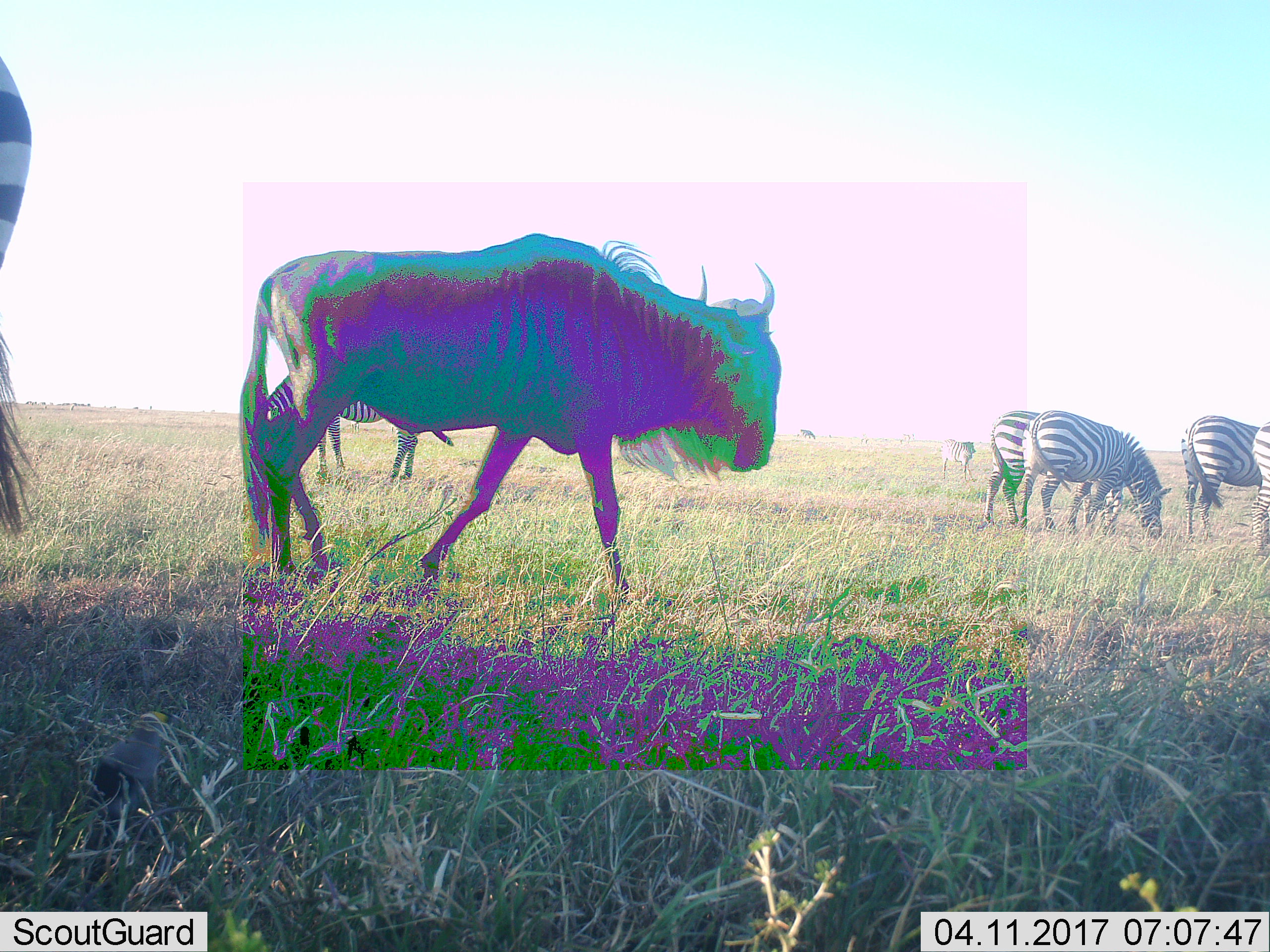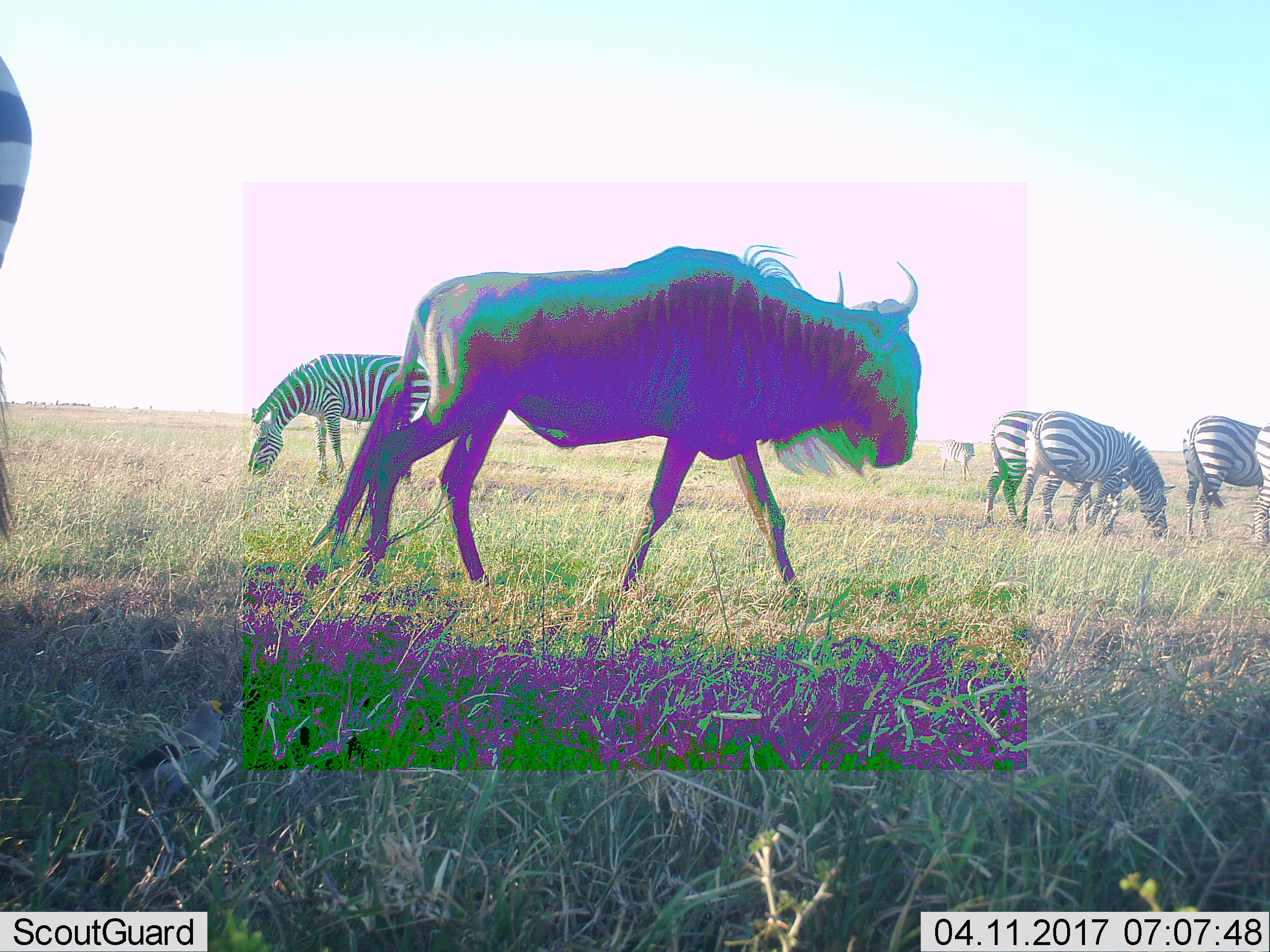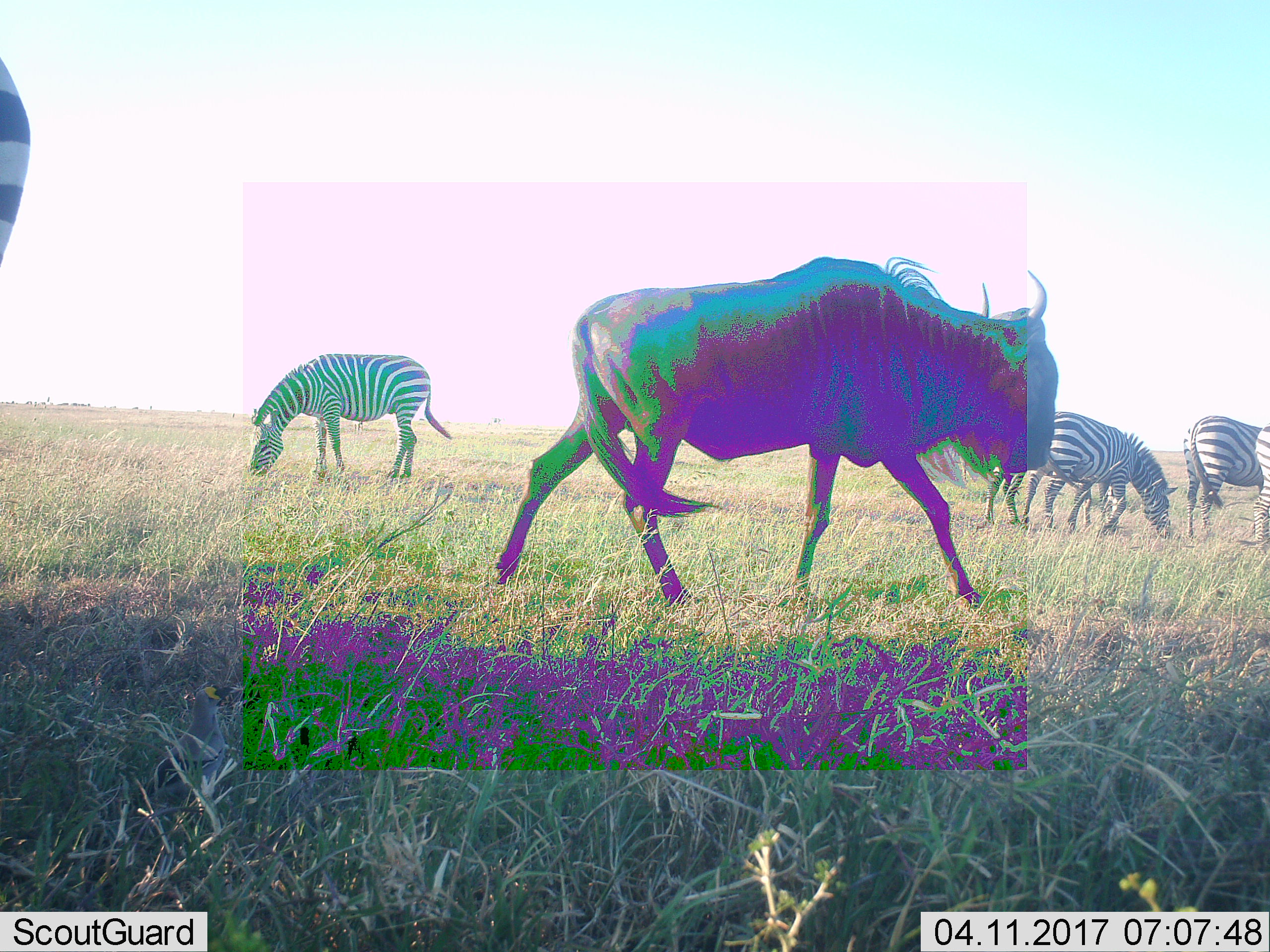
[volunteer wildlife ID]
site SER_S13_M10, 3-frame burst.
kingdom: Animalia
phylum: Chordata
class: Mammalia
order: Artiodactyla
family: Bovidae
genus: Connochaetes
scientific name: Connochaetes taurinus taurinus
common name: blue wildebeest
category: wildebeestblue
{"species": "wildebeestblue (blue wildebeest) (Connochaetes taurinus taurinus)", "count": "1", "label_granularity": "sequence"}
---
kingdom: Animalia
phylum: Chordata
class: Mammalia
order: Perissodactyla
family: Equidae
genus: Equus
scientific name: Equus quagga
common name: plains zebra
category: zebraplains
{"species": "zebraplains (plains zebra) (Equus quagga)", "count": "7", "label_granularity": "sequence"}